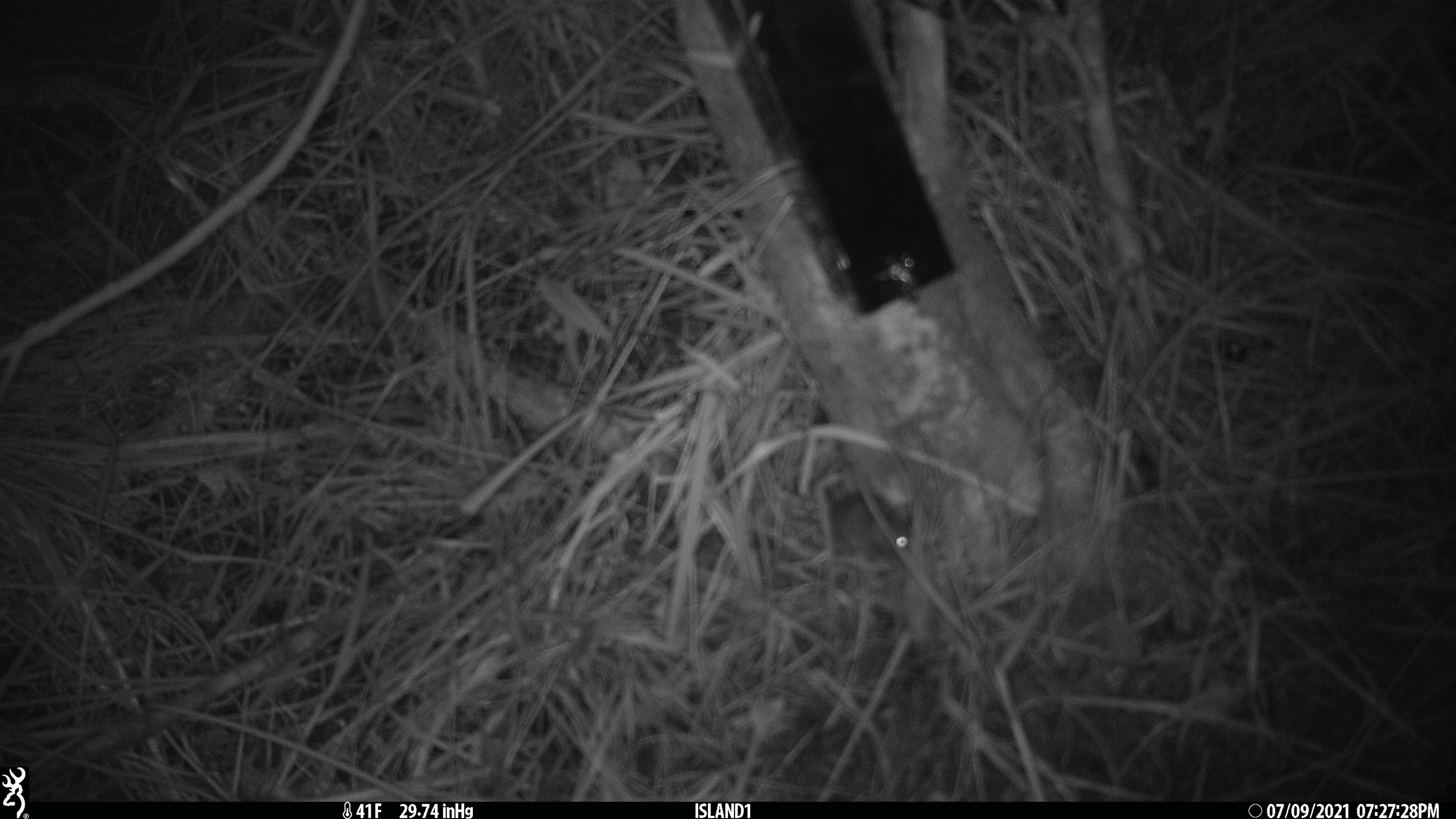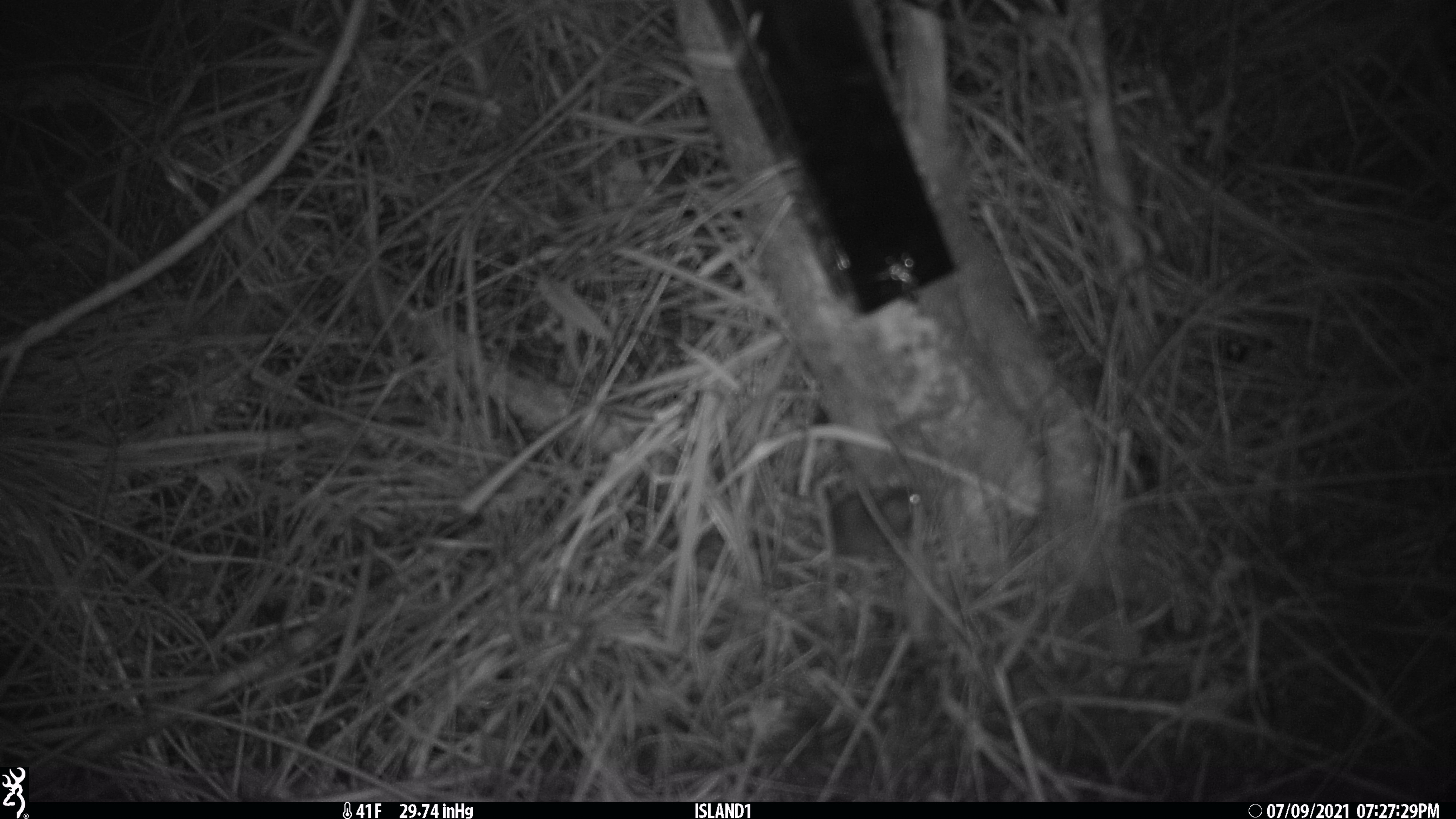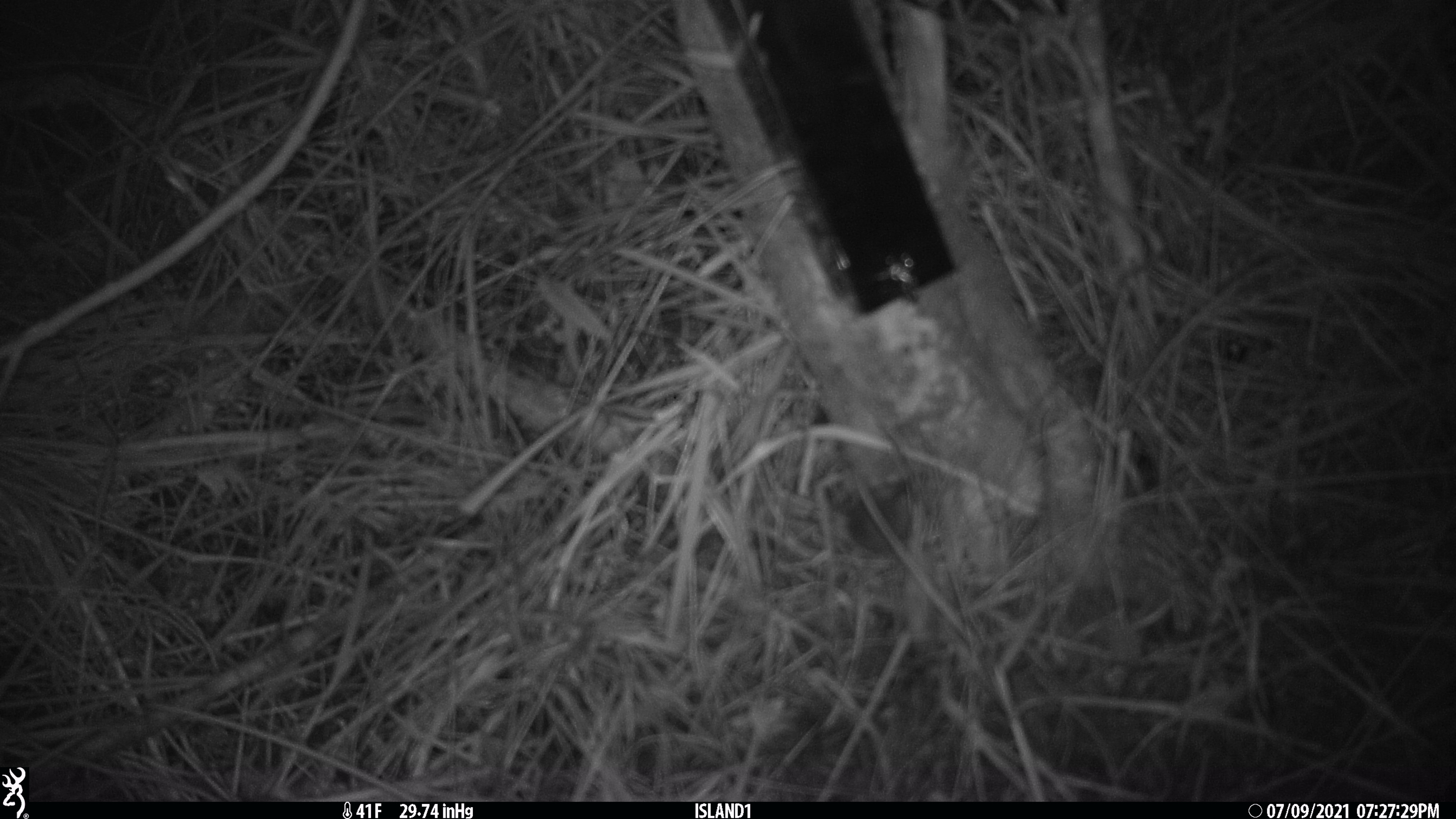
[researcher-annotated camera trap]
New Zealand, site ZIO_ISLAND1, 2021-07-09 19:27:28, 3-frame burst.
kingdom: Animalia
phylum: Chordata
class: Mammalia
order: Rodentia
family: Muridae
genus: Mus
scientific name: Mus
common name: mouse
Mouse (Mus).